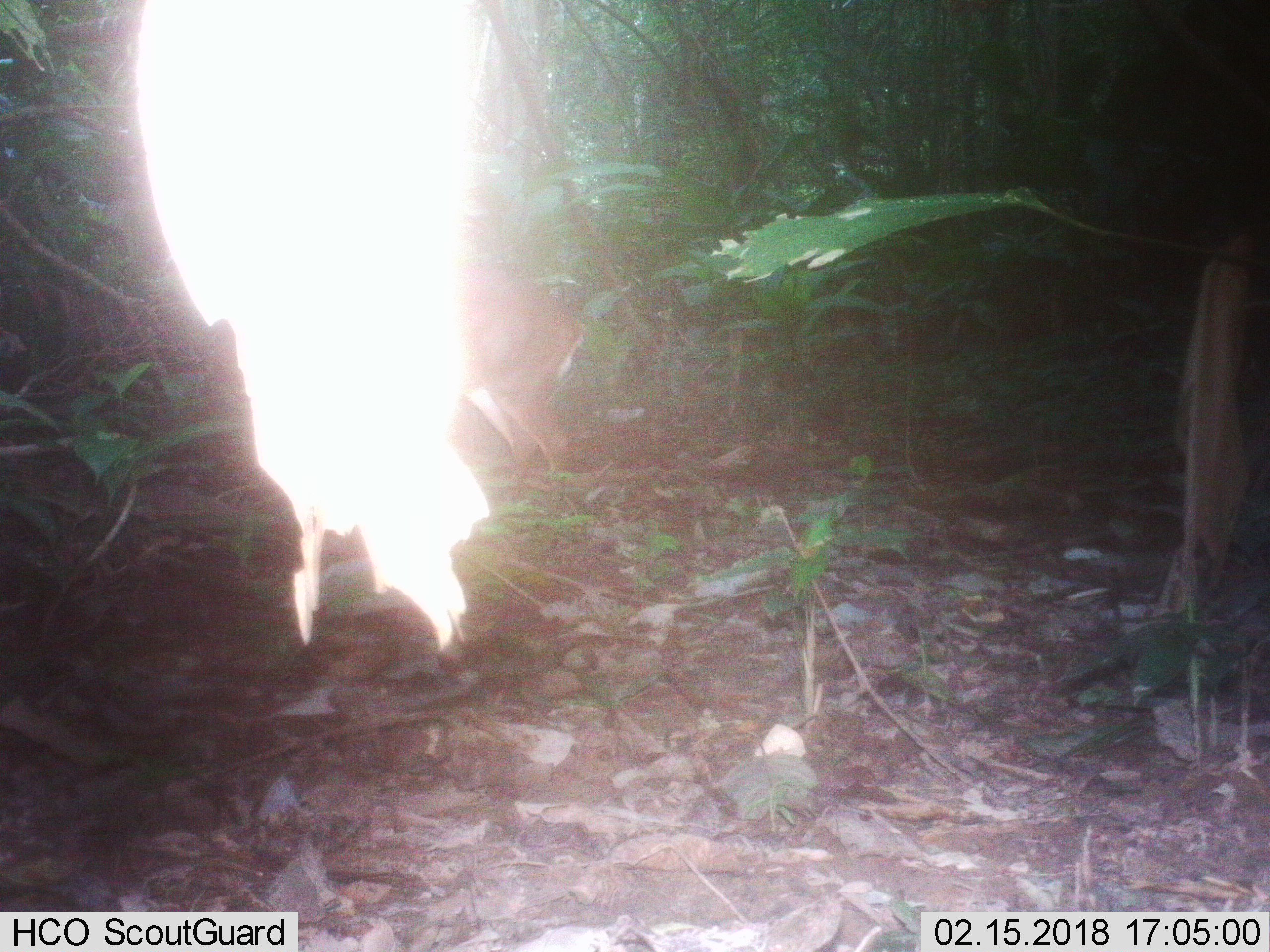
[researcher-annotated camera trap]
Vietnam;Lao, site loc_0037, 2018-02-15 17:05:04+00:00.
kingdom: Animalia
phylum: Chordata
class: Mammalia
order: Artiodactyla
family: Cervidae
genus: Muntiacus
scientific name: Muntiacus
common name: muntjacs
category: unidentified muntjac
Unidentified muntjac (muntjacs) (Muntiacus). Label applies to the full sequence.